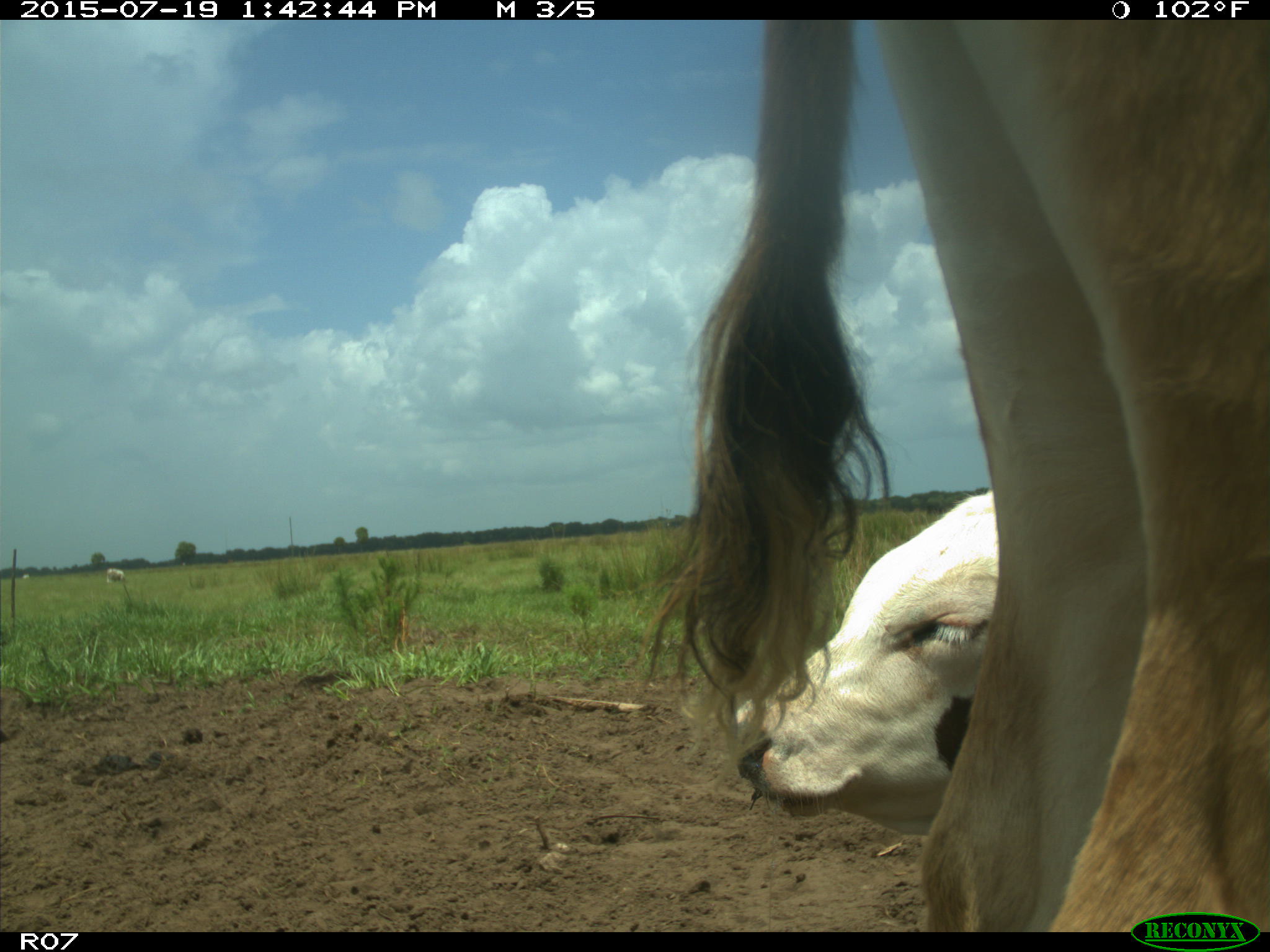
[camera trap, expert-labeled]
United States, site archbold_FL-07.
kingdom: Animalia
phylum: Chordata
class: Mammalia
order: Artiodactyla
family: Bovidae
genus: Bos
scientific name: Bos taurus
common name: domestic cow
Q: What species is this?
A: Bos taurus (domestic cow).